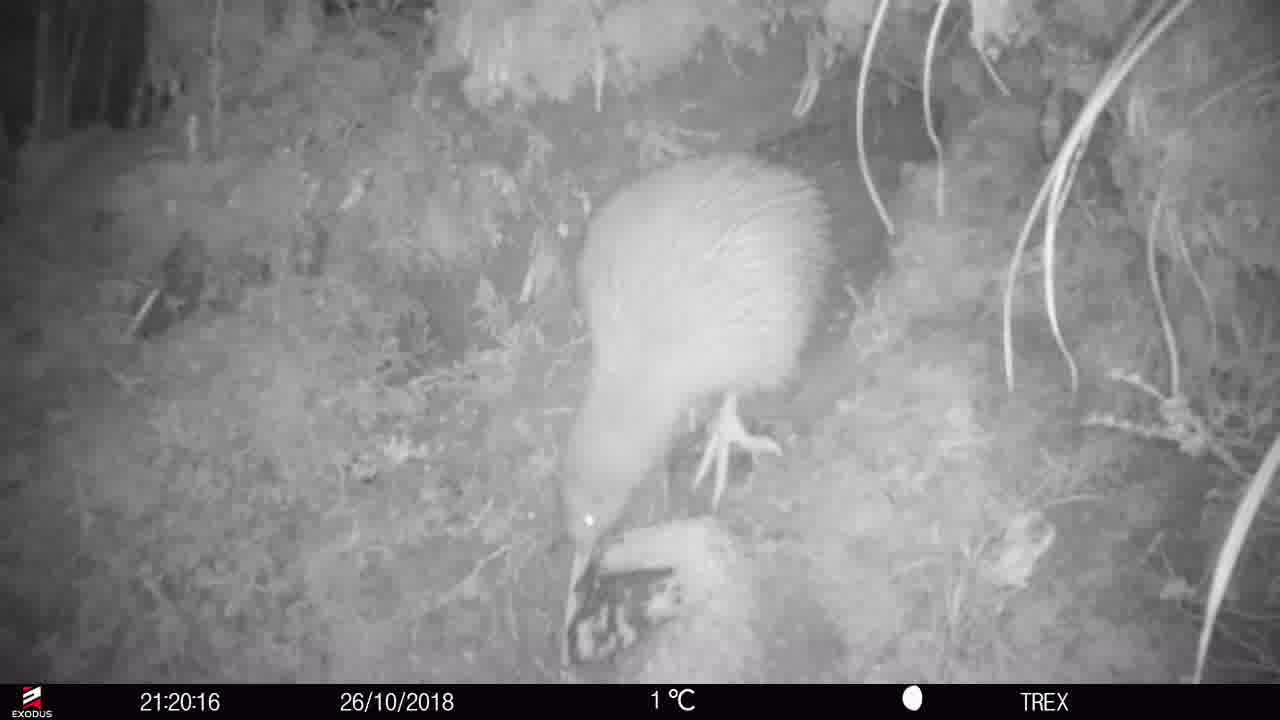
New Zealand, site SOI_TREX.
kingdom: Animalia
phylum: Chordata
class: Aves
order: Apterygiformes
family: Apterygidae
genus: Apteryx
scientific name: Apteryx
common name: kiwi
Kiwi (Apteryx).